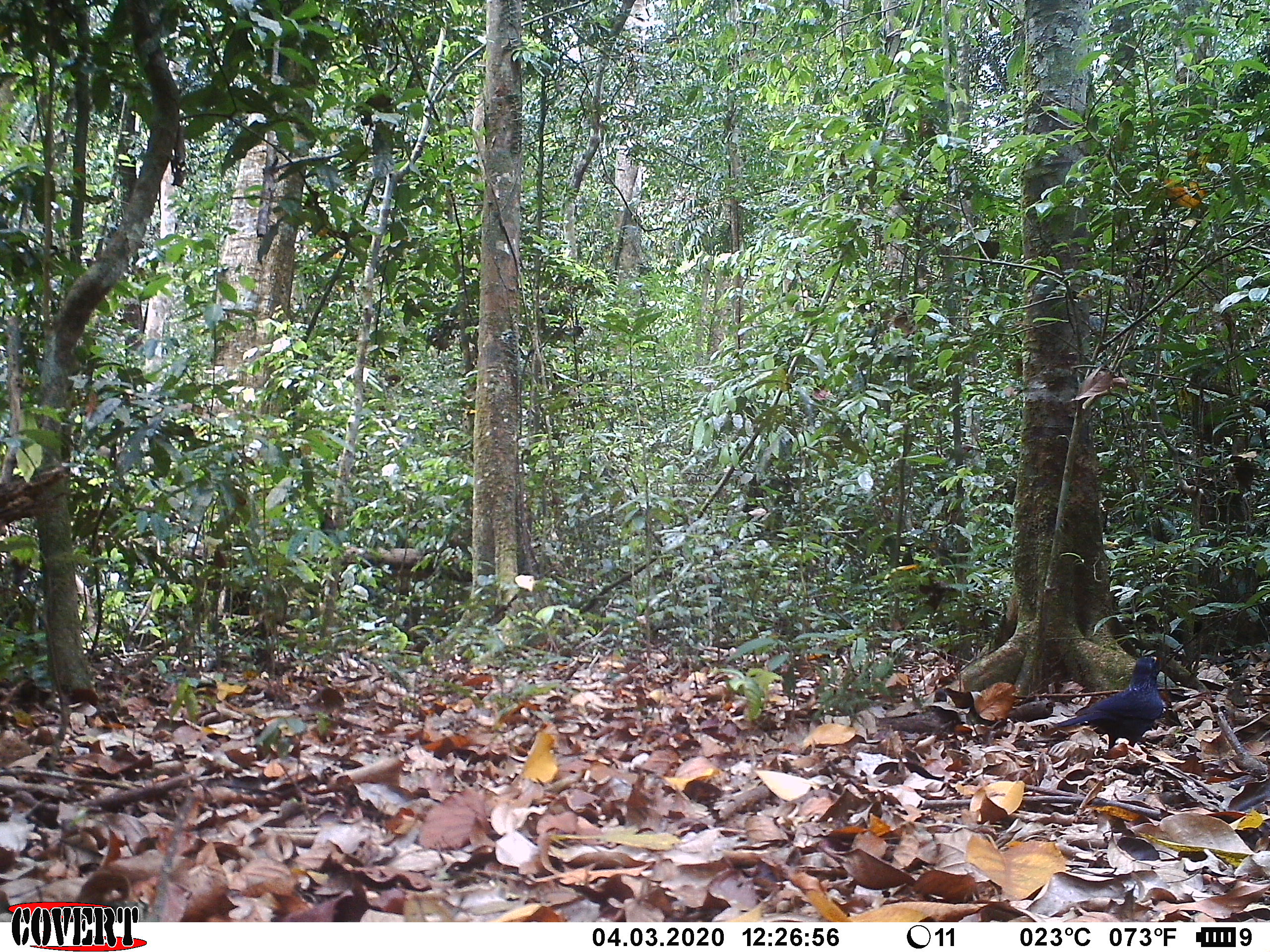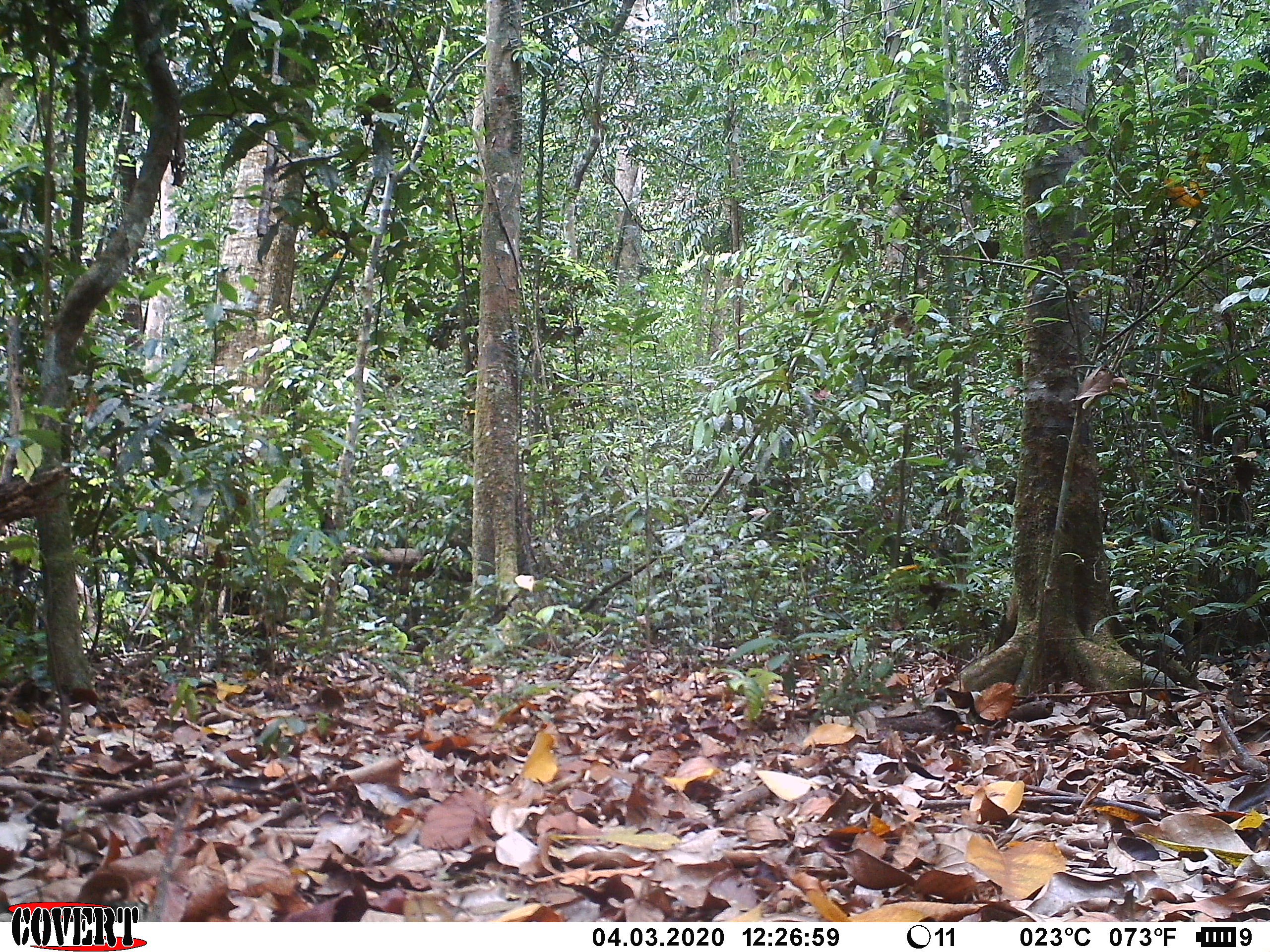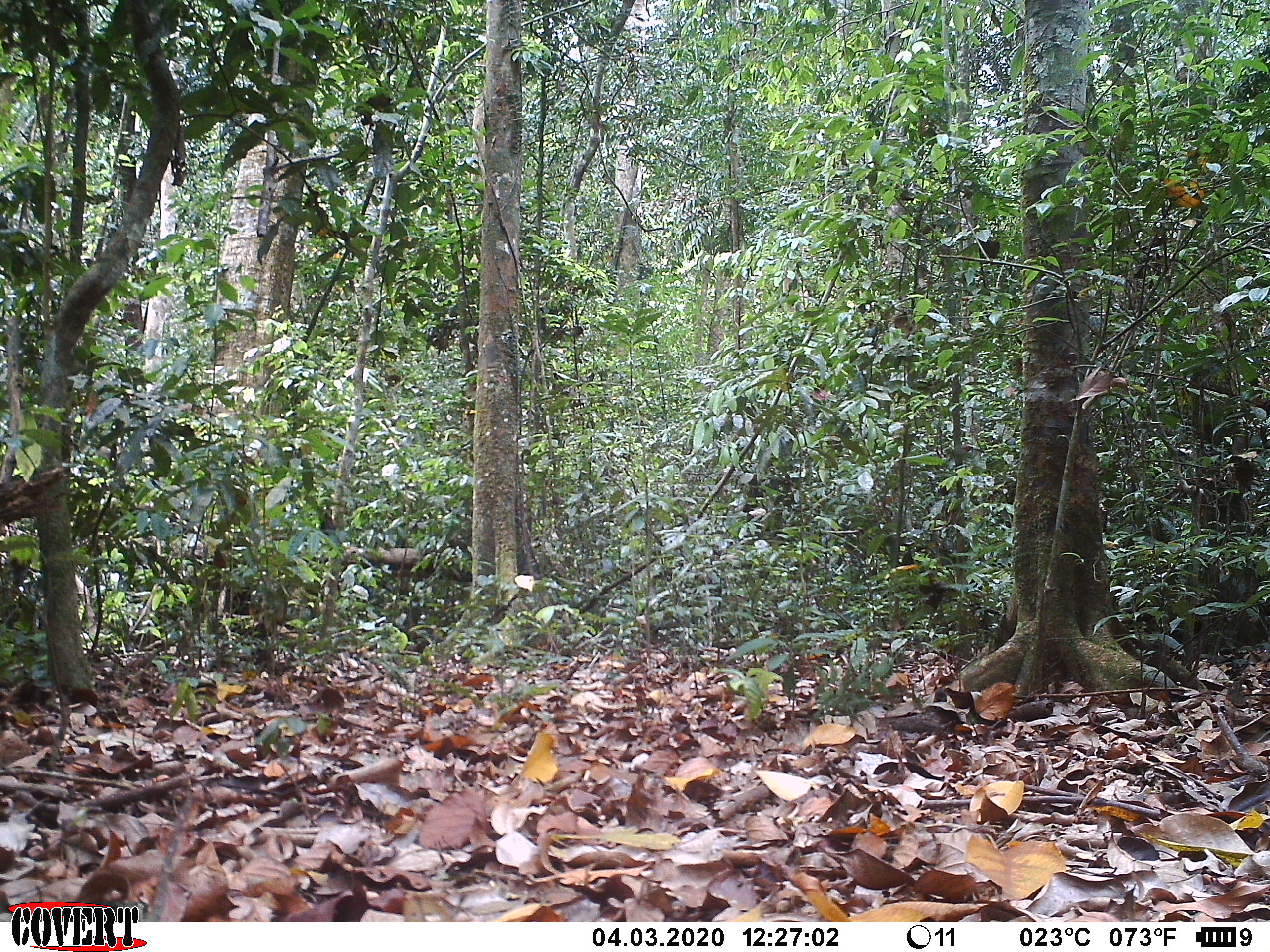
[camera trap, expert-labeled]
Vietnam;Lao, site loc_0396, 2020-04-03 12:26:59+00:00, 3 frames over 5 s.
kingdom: Animalia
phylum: Chordata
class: Aves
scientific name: Aves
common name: bird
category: unidentified bird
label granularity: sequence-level